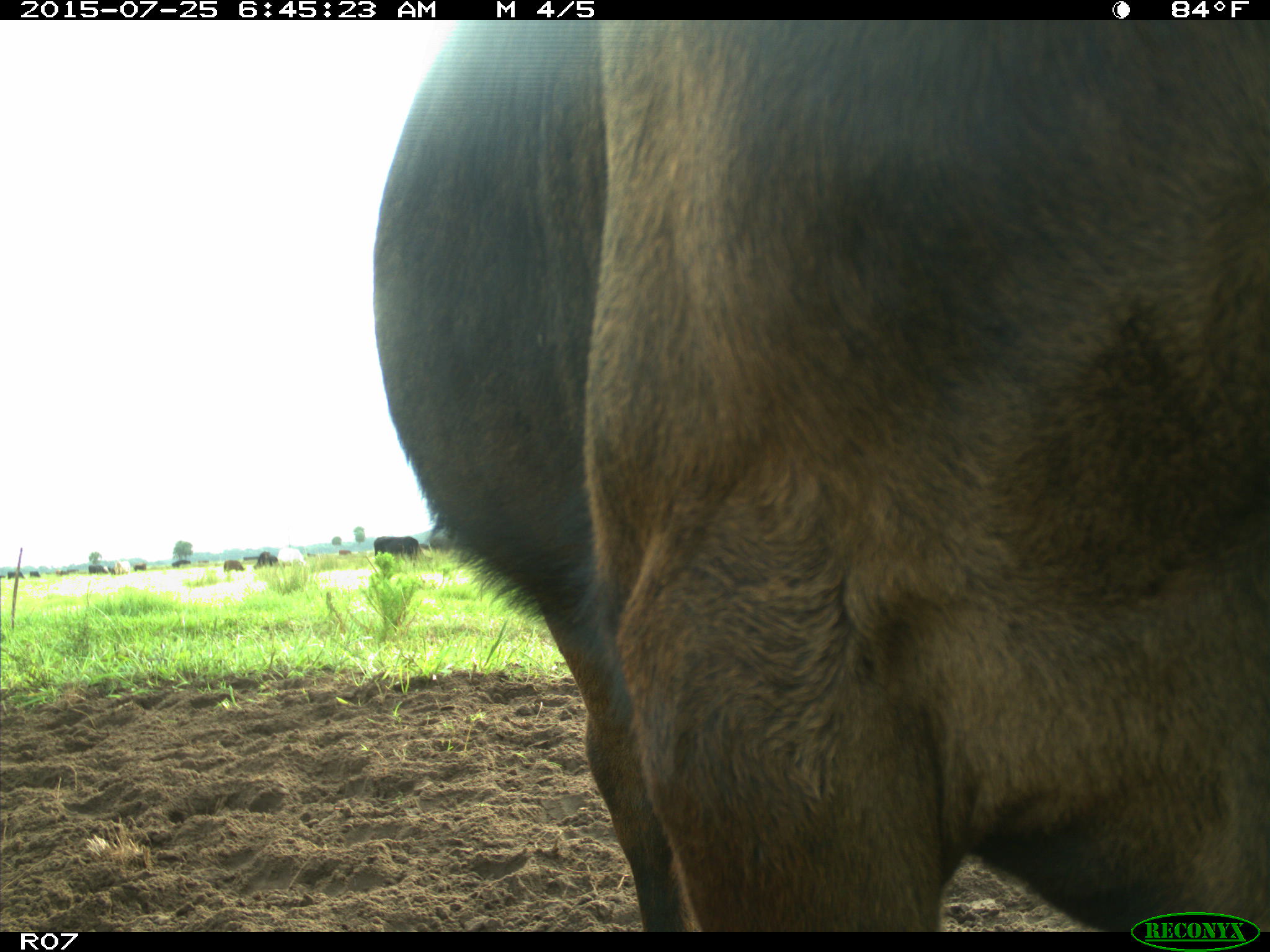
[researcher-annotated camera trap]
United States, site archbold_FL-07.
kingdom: Animalia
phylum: Chordata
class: Mammalia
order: Artiodactyla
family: Bovidae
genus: Bos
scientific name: Bos taurus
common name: domestic cow